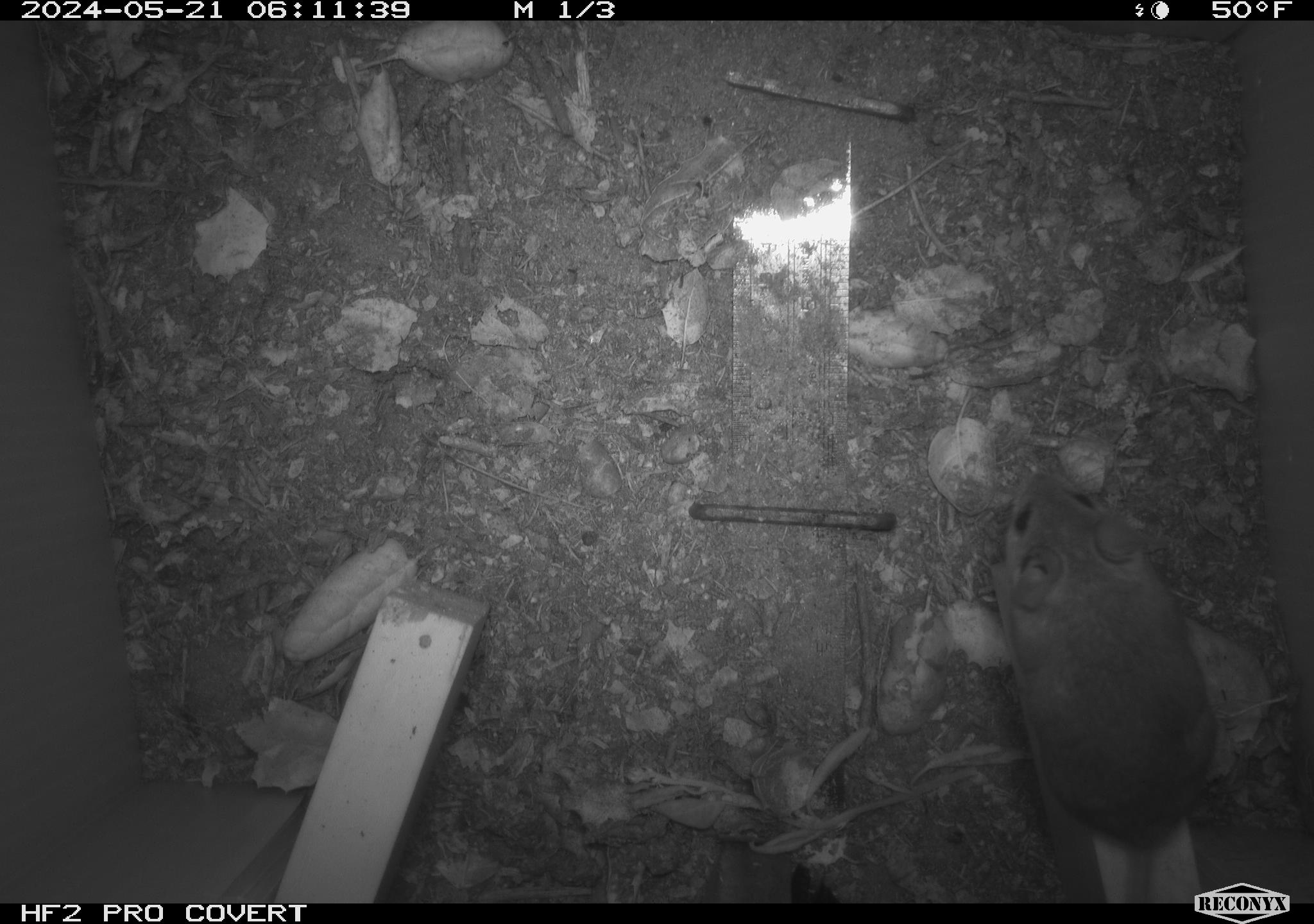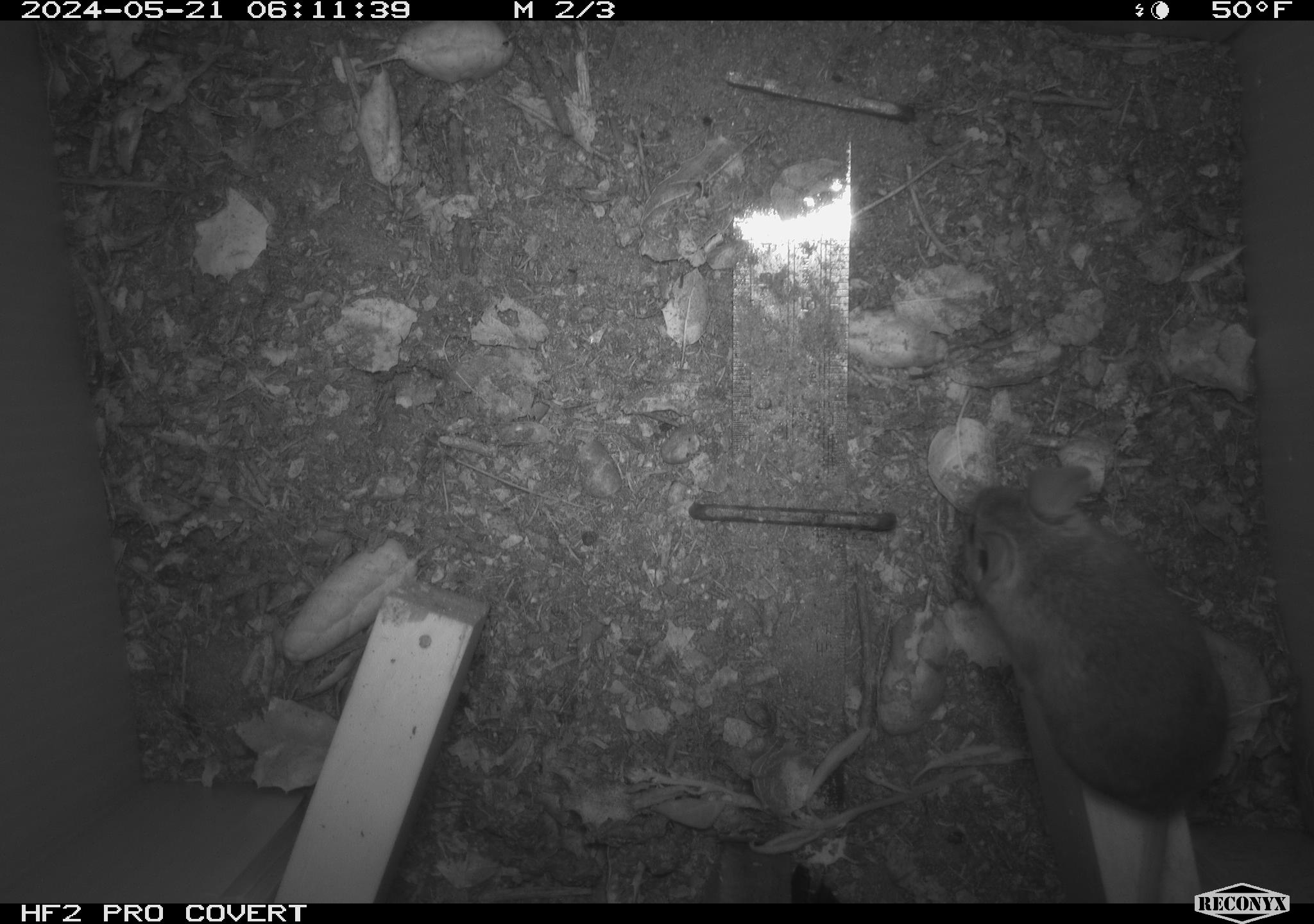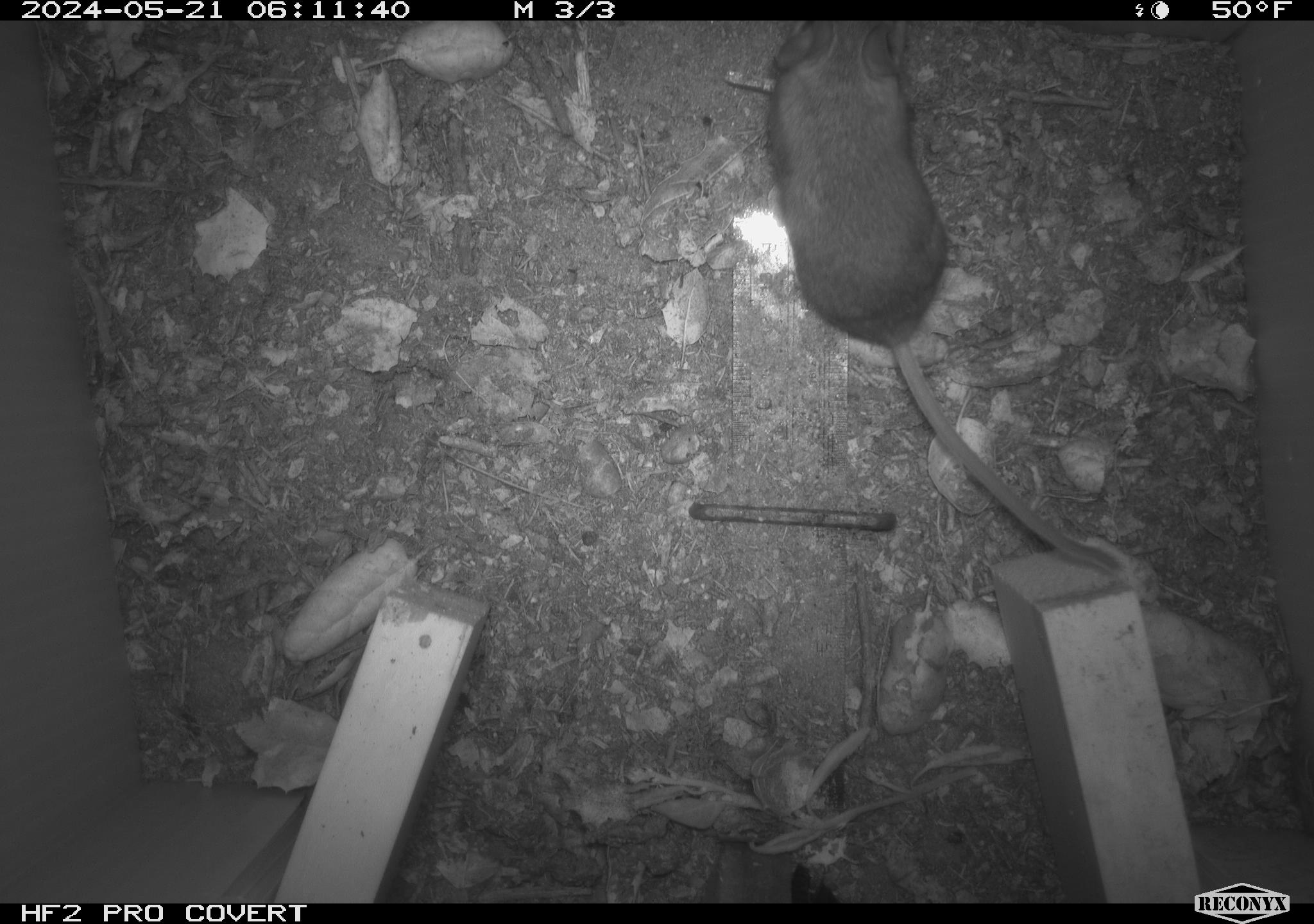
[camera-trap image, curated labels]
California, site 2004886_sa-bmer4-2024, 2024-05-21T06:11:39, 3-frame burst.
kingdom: Animalia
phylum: Chordata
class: Mammalia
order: Rodentia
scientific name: Rodentia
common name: mouse species